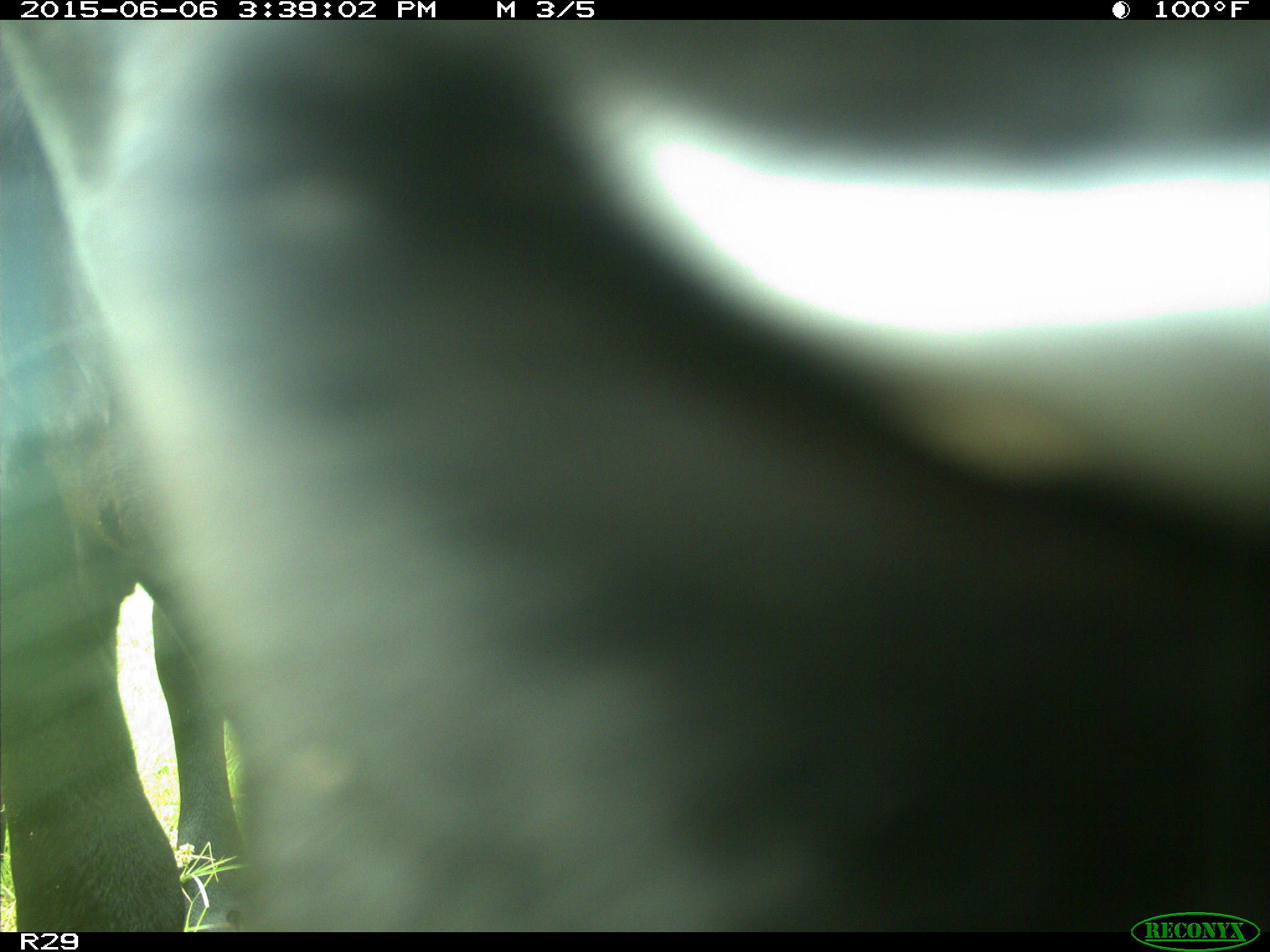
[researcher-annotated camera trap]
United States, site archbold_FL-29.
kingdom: Animalia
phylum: Chordata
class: Mammalia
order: Artiodactyla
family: Bovidae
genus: Bos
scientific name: Bos taurus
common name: domestic cow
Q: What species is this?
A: Bos taurus (domestic cow).